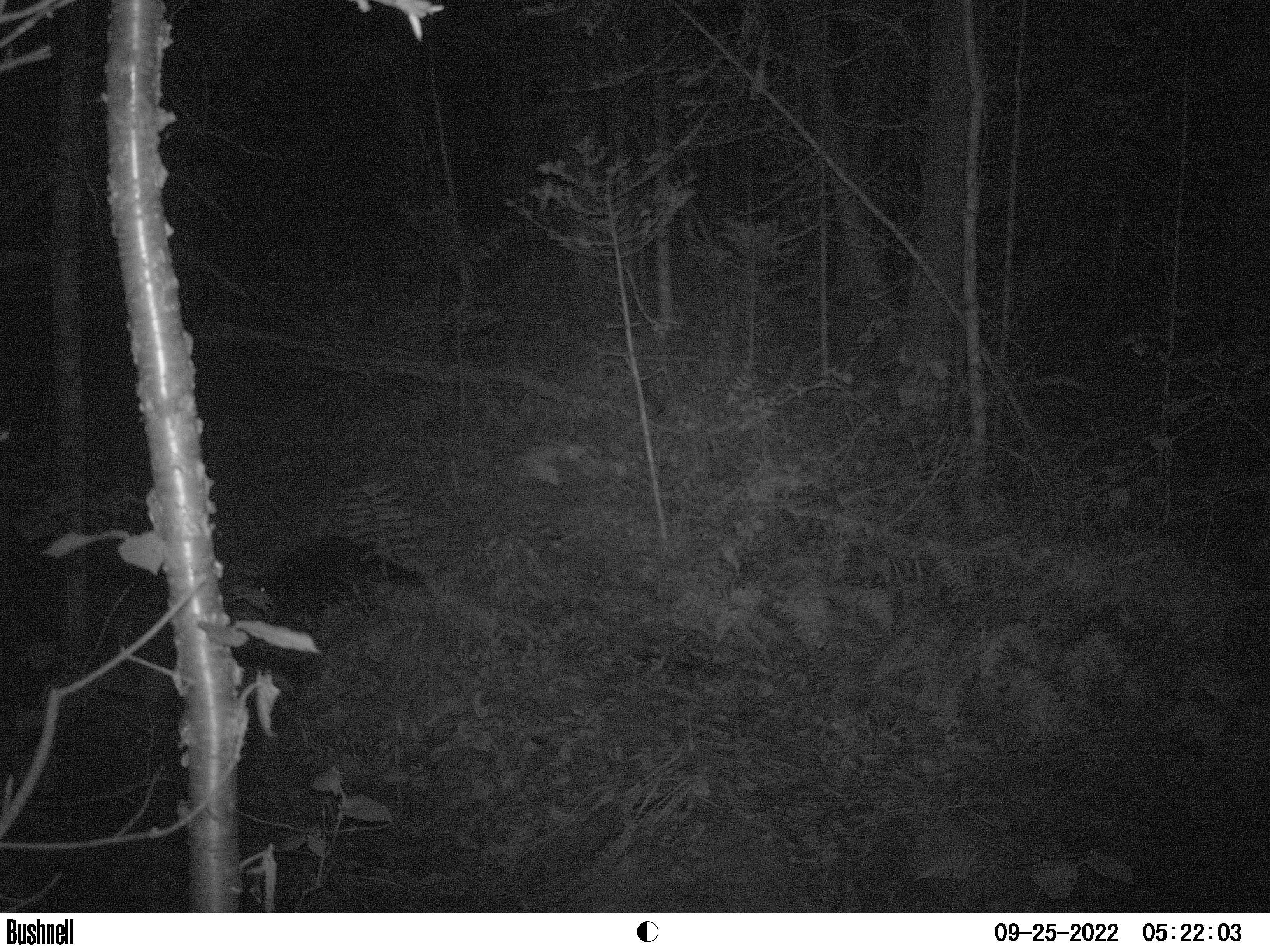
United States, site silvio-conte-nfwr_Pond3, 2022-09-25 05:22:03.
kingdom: Animalia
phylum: Chordata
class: Mammalia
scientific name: Mammalia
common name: mammal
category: mammal sp.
Mammal sp. (mammal) (Mammalia).